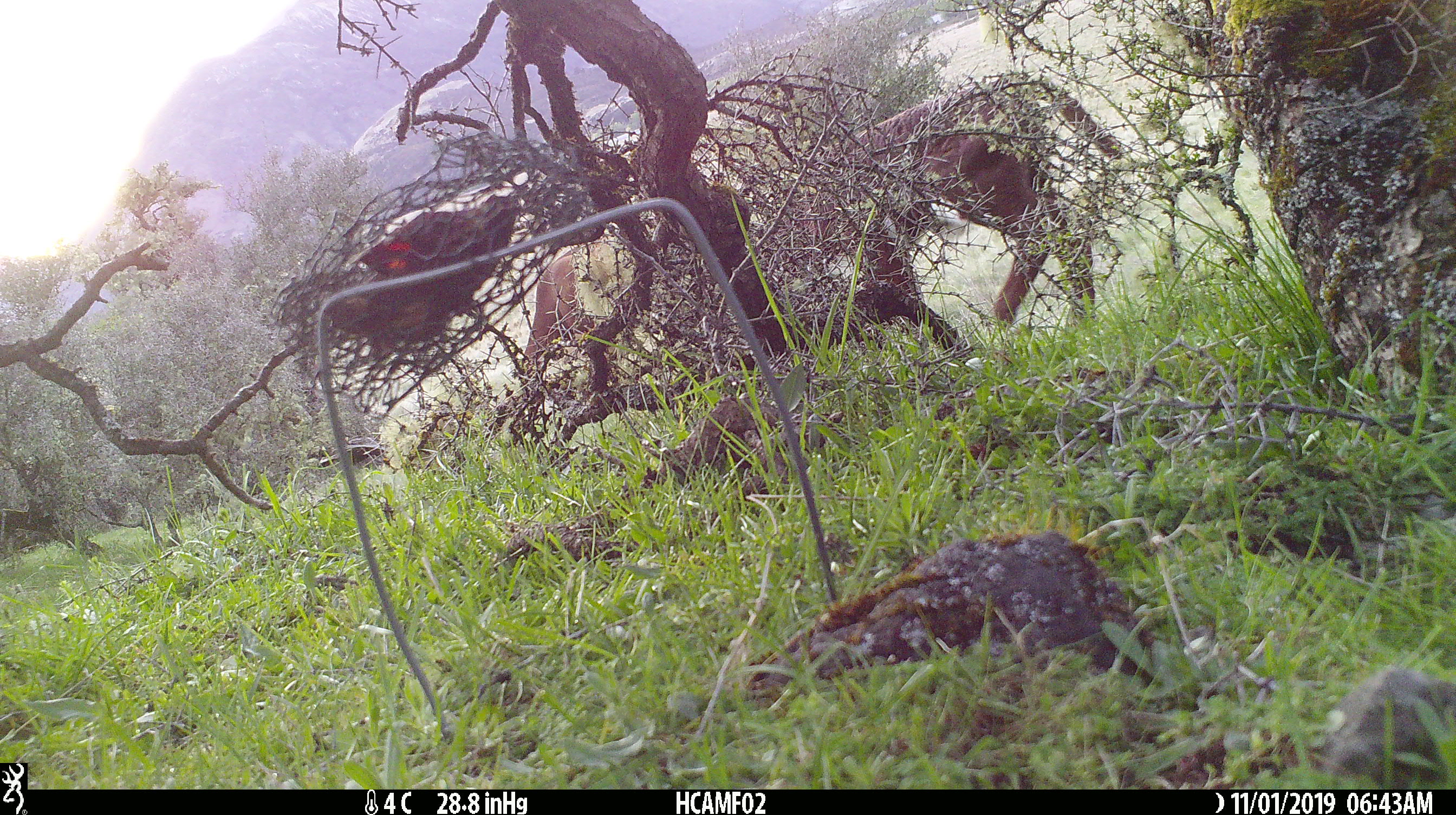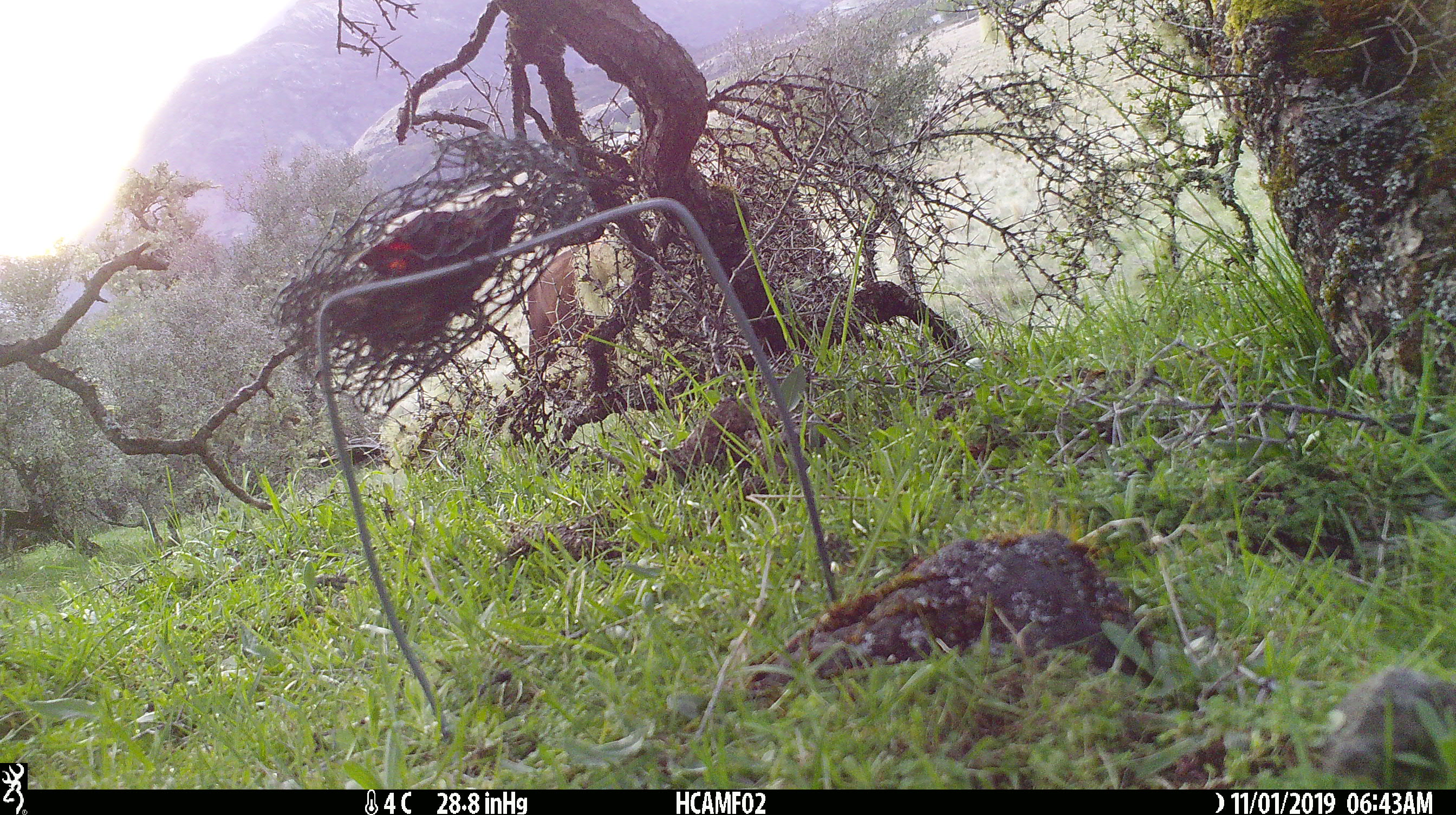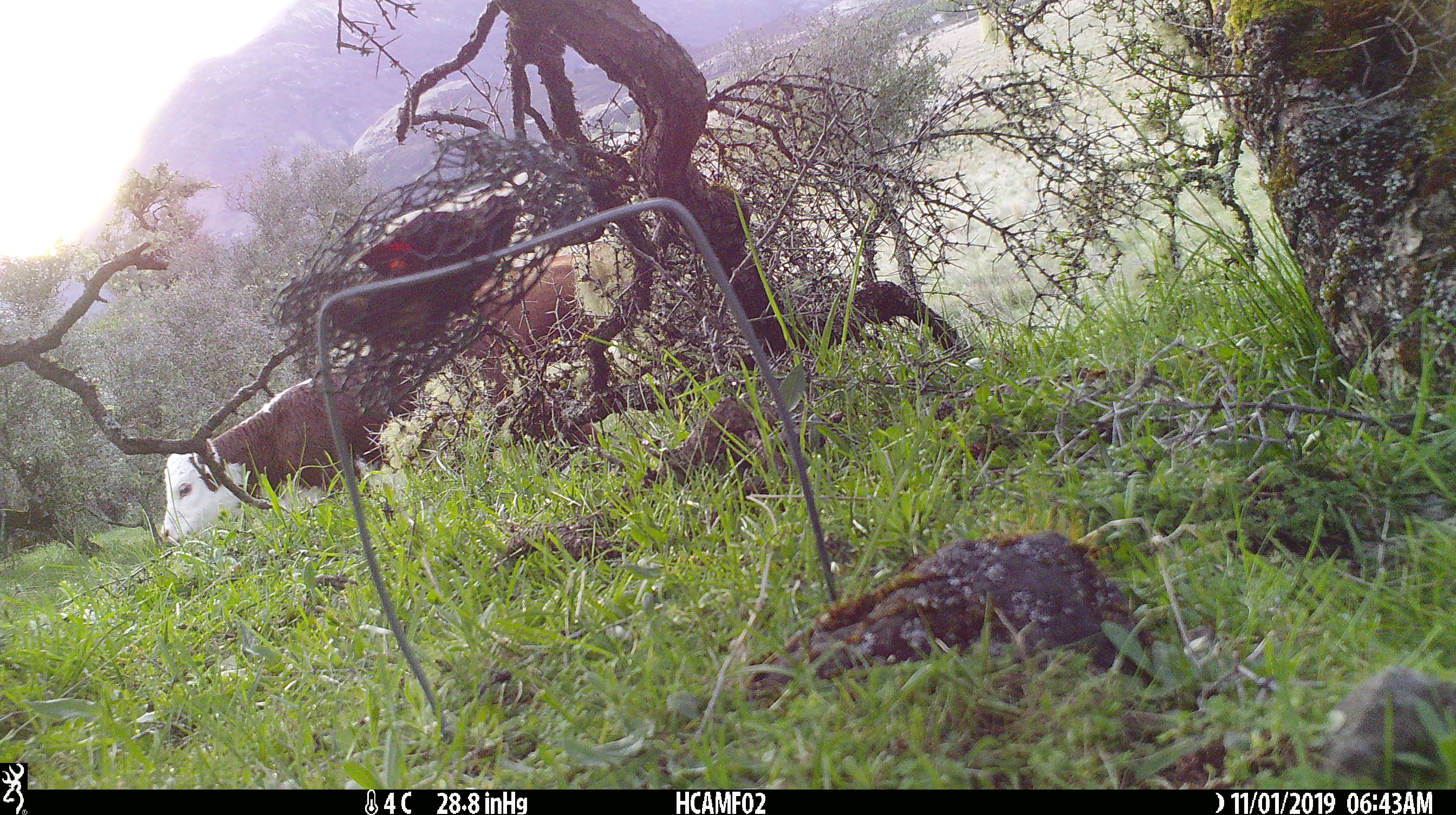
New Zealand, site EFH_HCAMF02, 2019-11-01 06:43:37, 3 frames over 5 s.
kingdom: Animalia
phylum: Chordata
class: Mammalia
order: Artiodactyla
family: Bovidae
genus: Bos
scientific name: Bos taurus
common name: domestic cow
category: cow